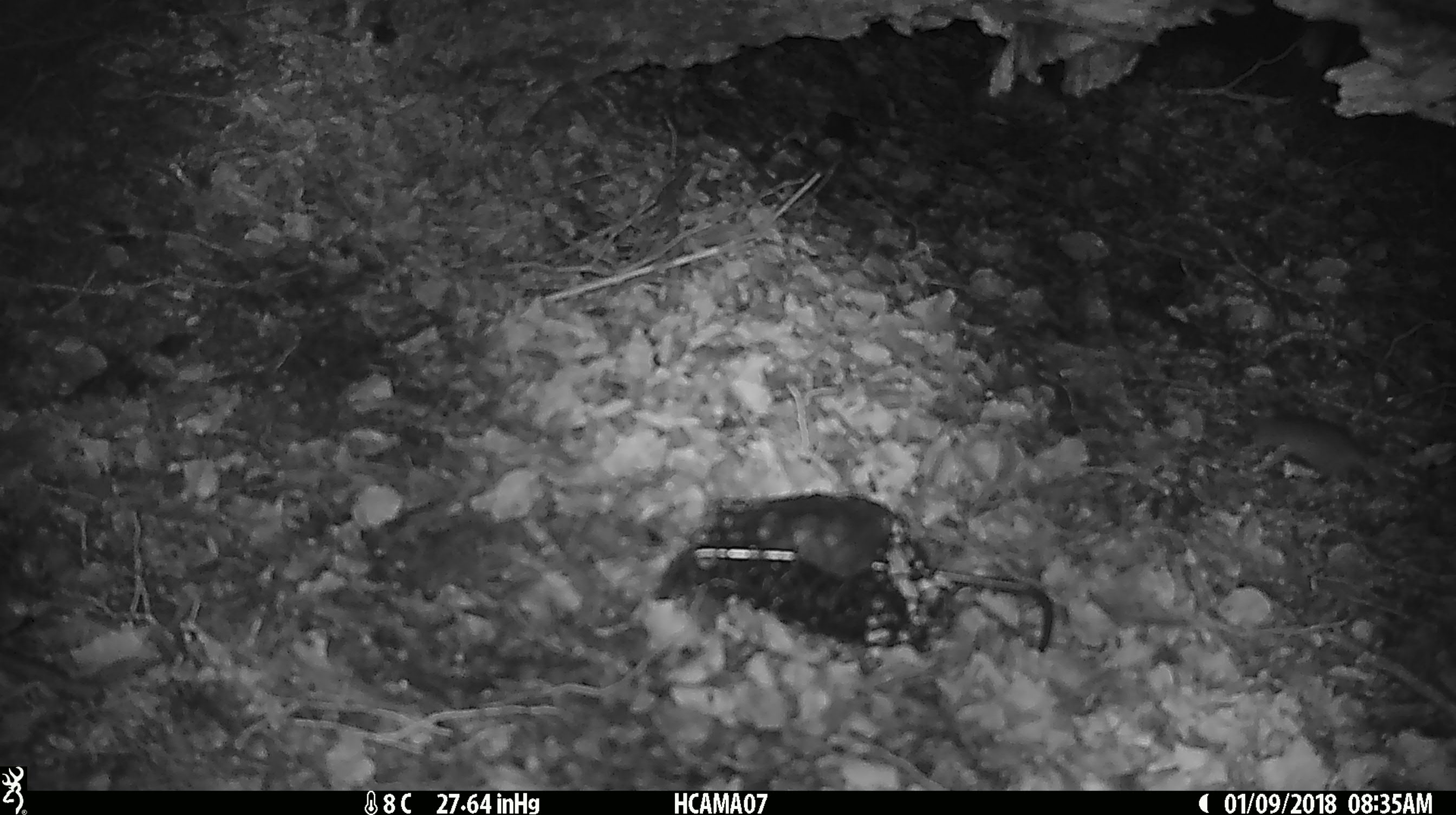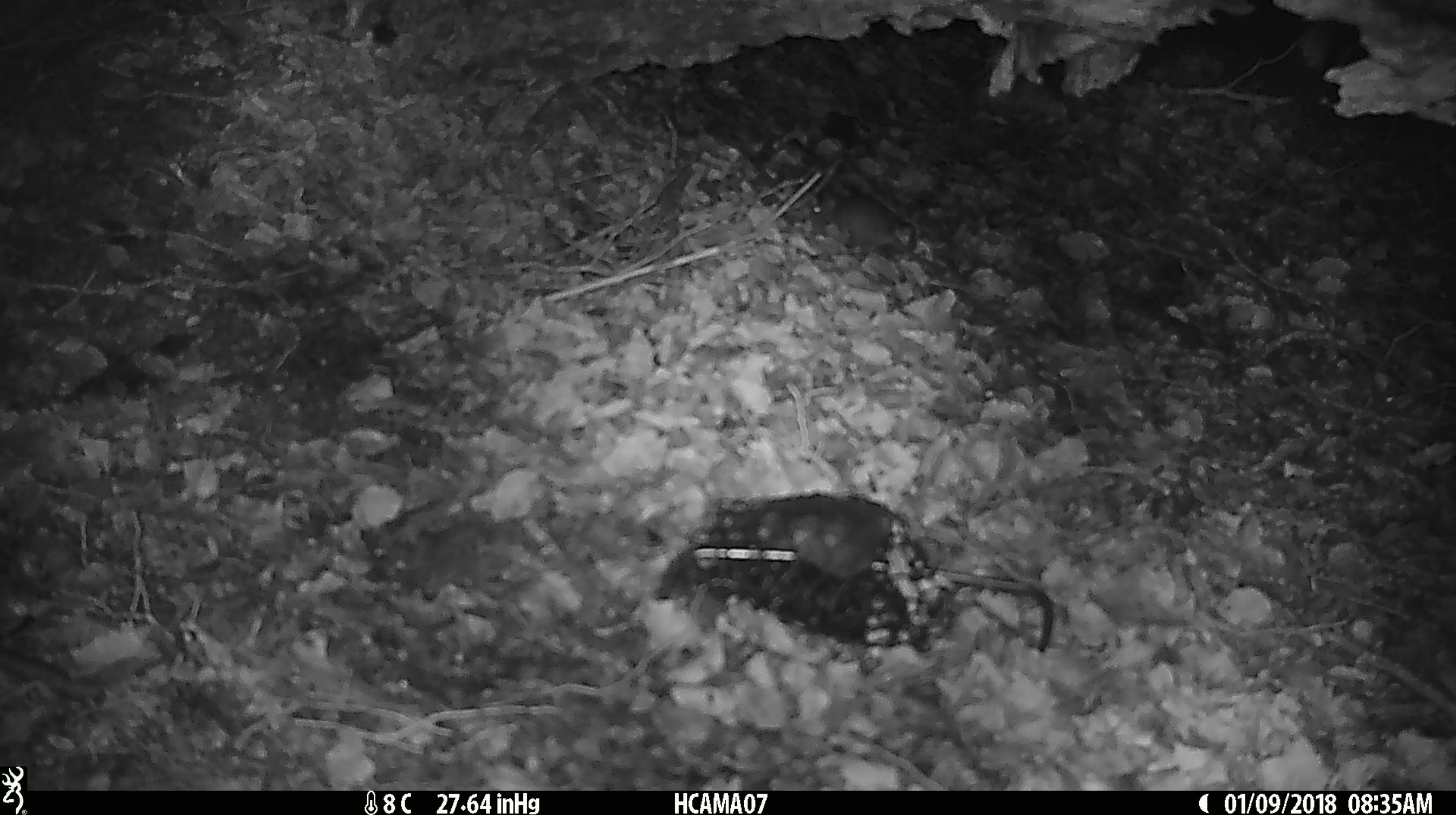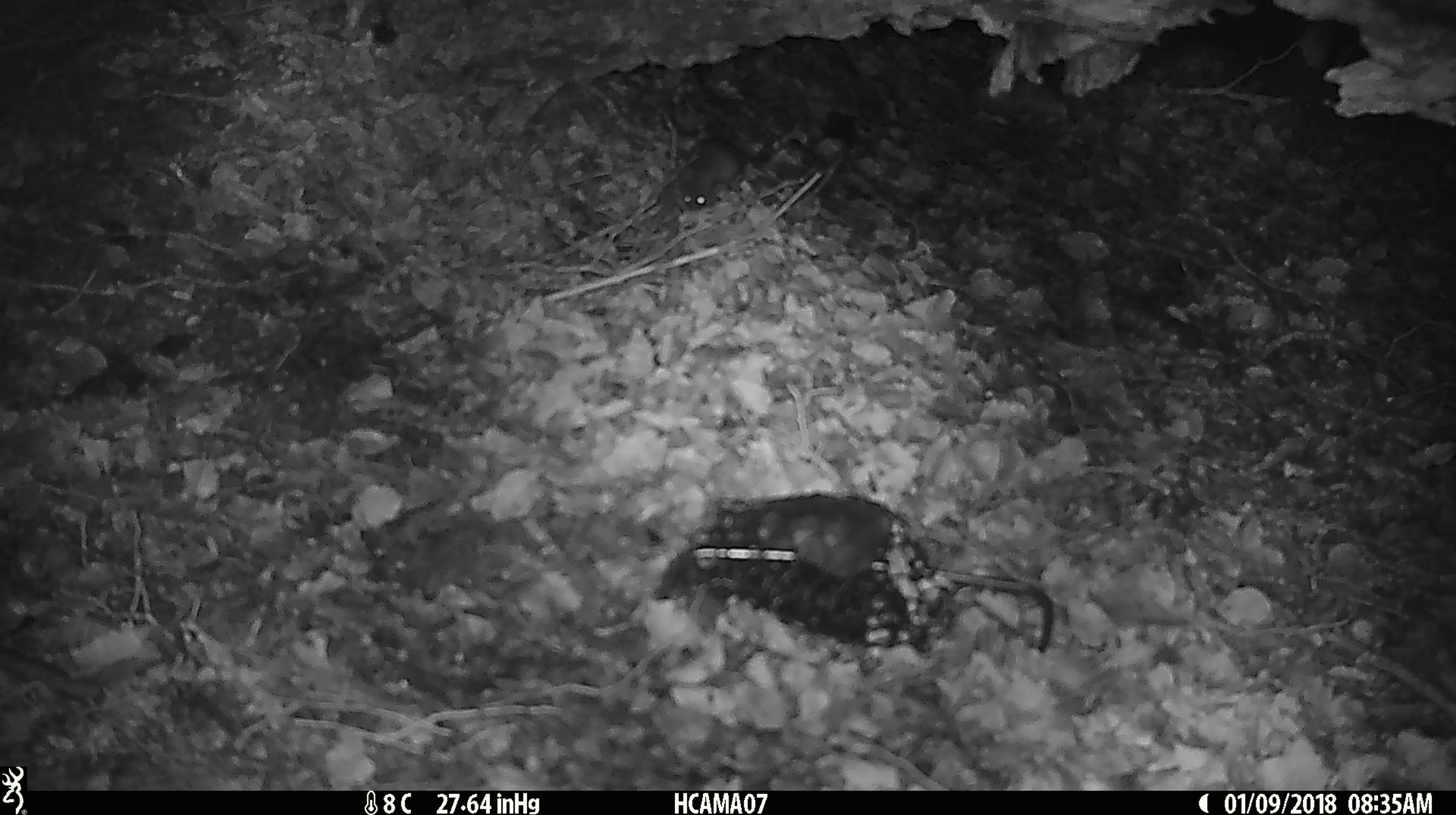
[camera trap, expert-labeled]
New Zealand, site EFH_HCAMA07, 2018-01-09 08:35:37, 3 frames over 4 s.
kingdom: Animalia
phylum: Chordata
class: Mammalia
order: Rodentia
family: Muridae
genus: Mus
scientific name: Mus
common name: mouse